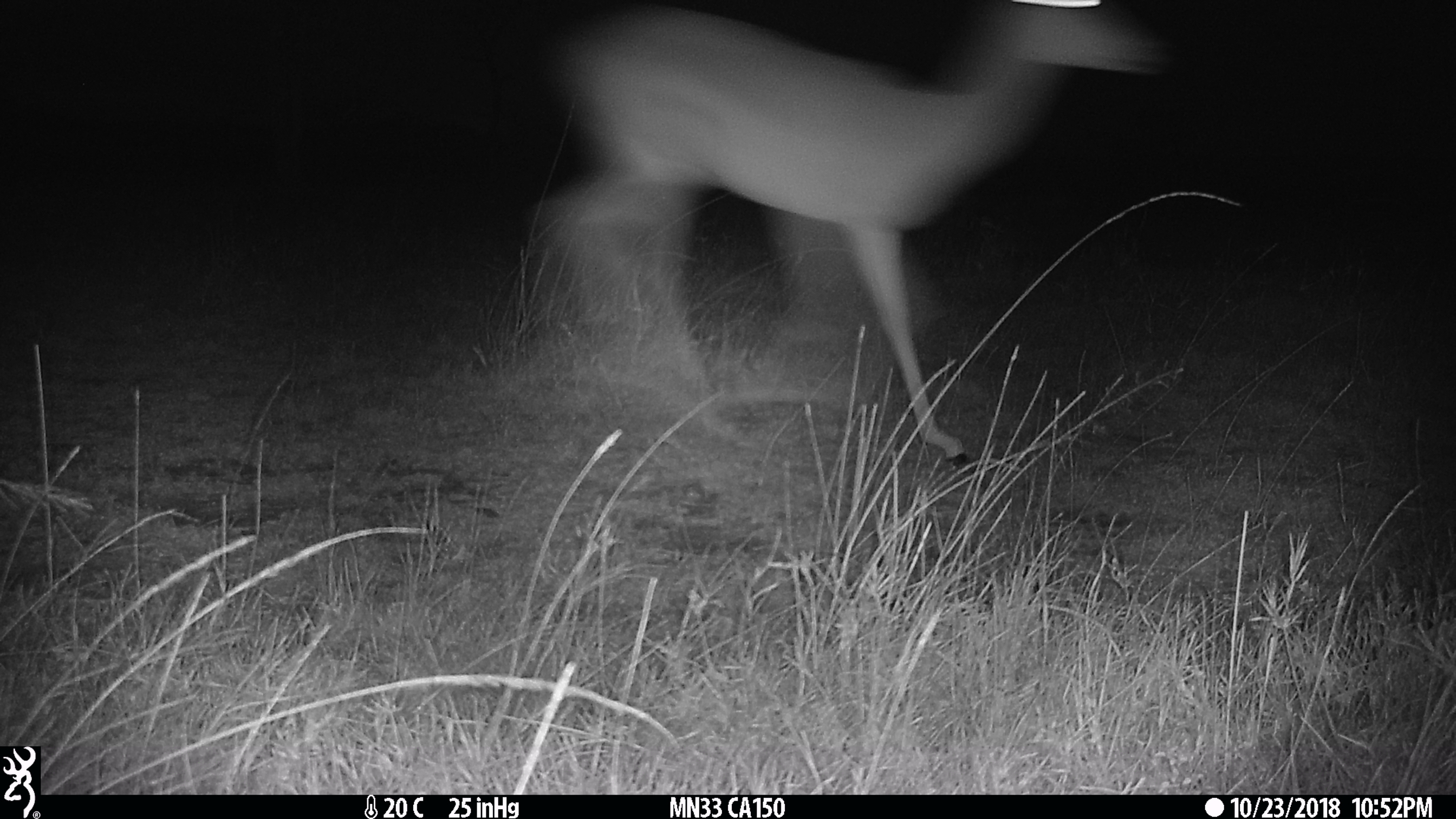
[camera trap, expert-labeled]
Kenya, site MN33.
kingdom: Animalia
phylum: Chordata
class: Mammalia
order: Artiodactyla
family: Bovidae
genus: Aepyceros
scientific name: Aepyceros melampus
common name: impala